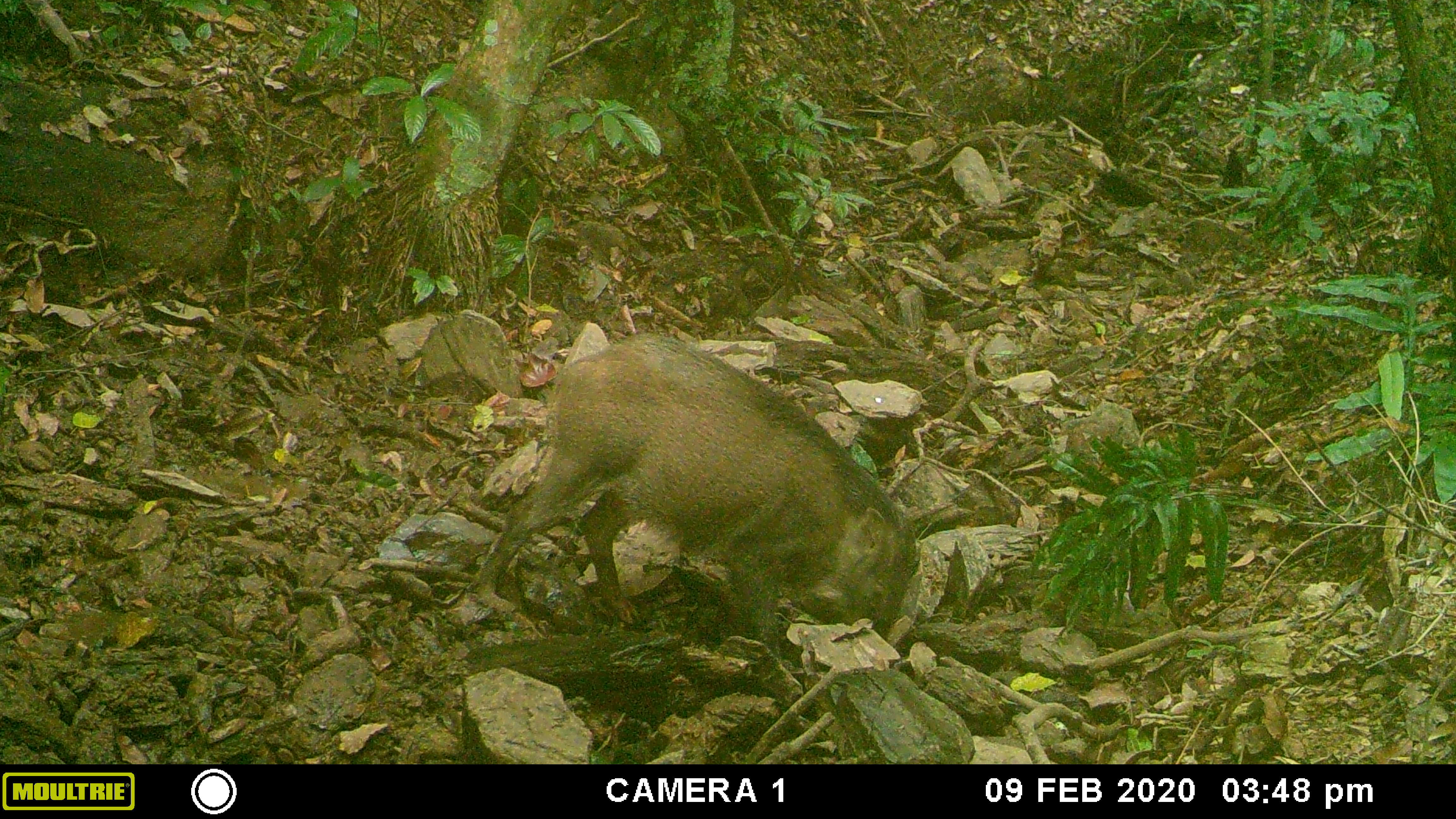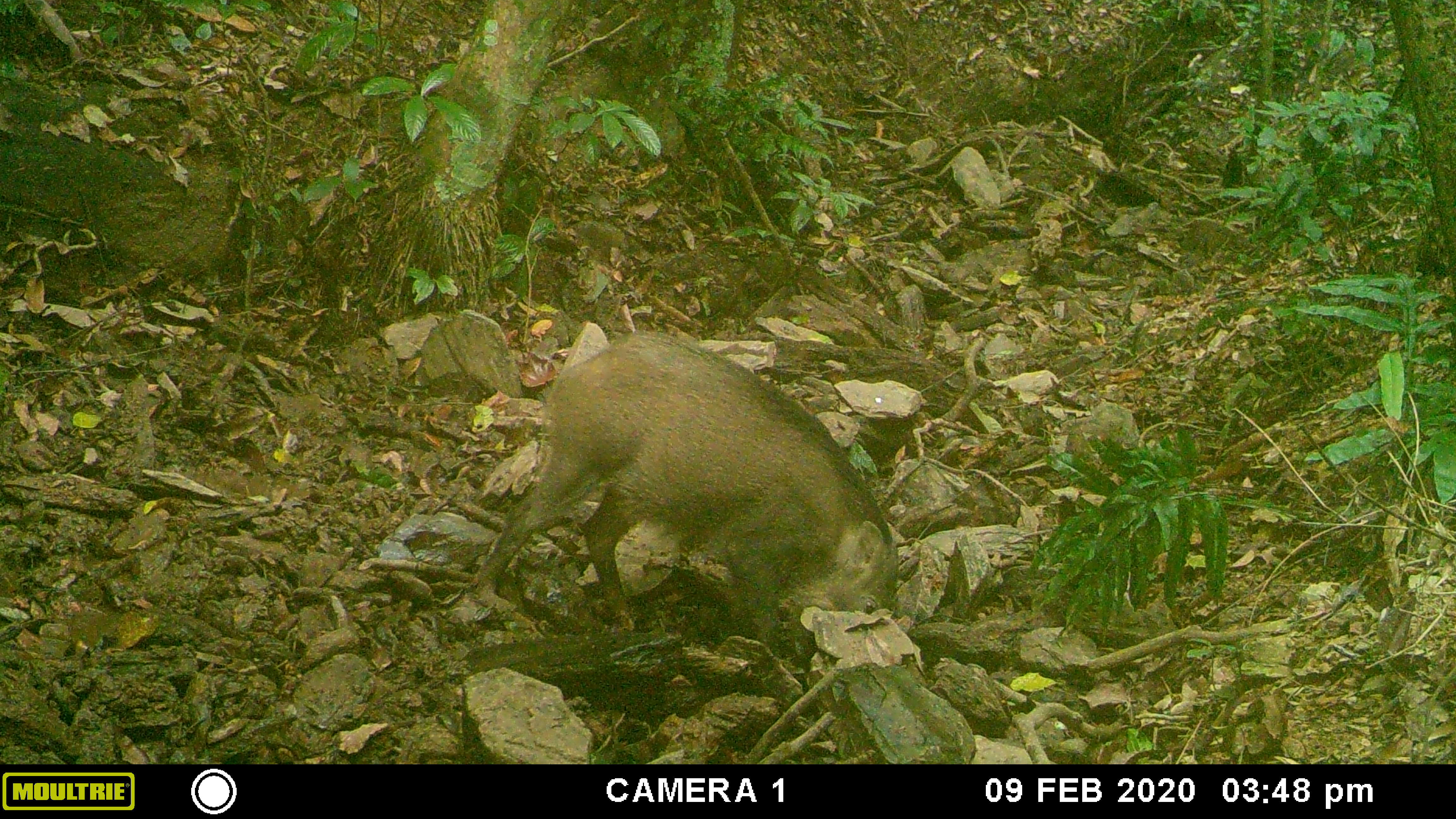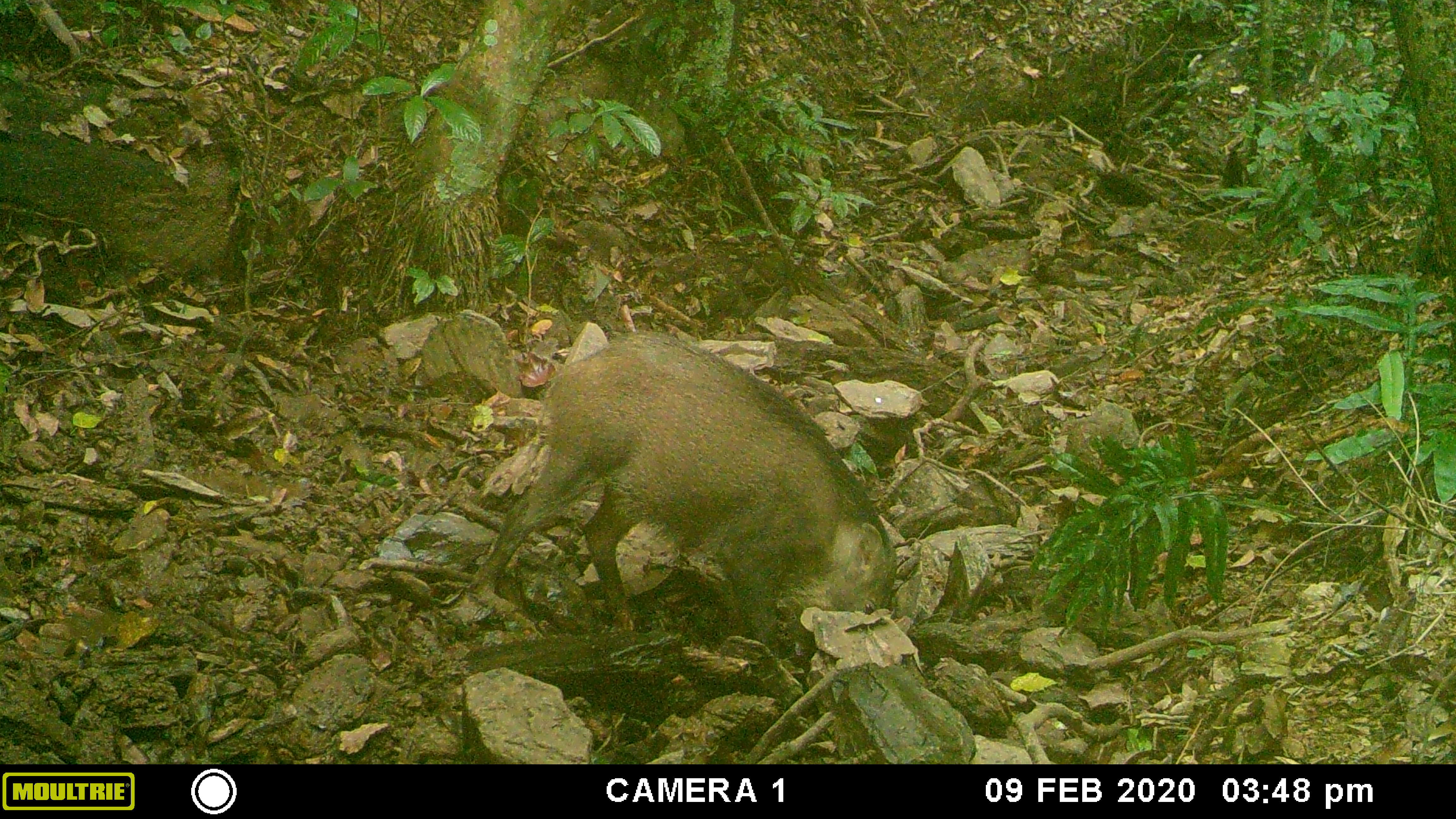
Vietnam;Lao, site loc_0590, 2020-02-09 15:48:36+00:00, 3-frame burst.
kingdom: Animalia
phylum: Chordata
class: Mammalia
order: Artiodactyla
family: Suidae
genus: Sus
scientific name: Sus scrofa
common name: eurasian wild pig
Eurasian wild pig (Sus scrofa). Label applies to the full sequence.